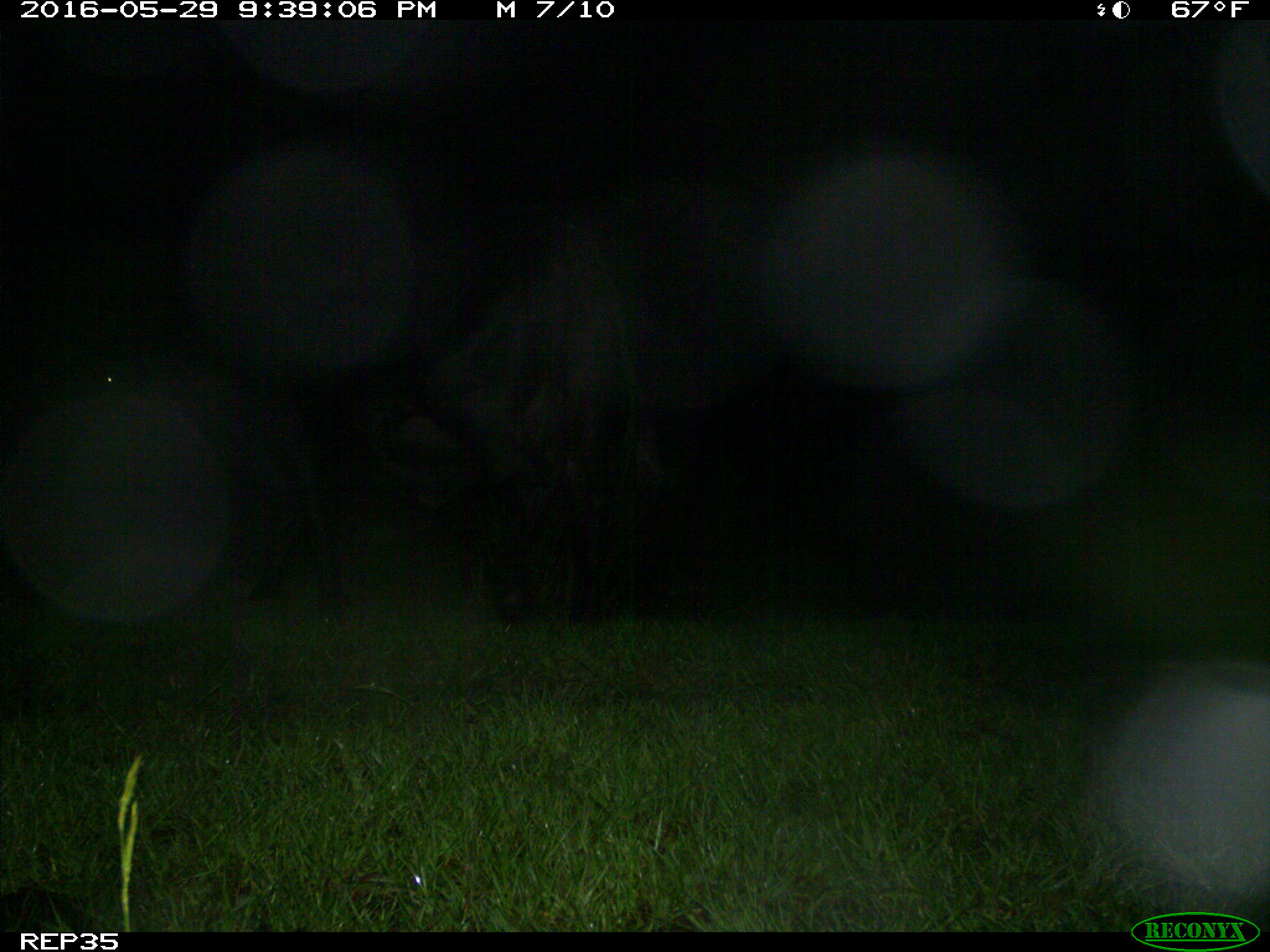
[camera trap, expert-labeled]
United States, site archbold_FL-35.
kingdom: Animalia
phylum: Chordata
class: Mammalia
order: Artiodactyla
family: Bovidae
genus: Bos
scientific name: Bos taurus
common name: domestic cow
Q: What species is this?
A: Bos taurus (domestic cow).